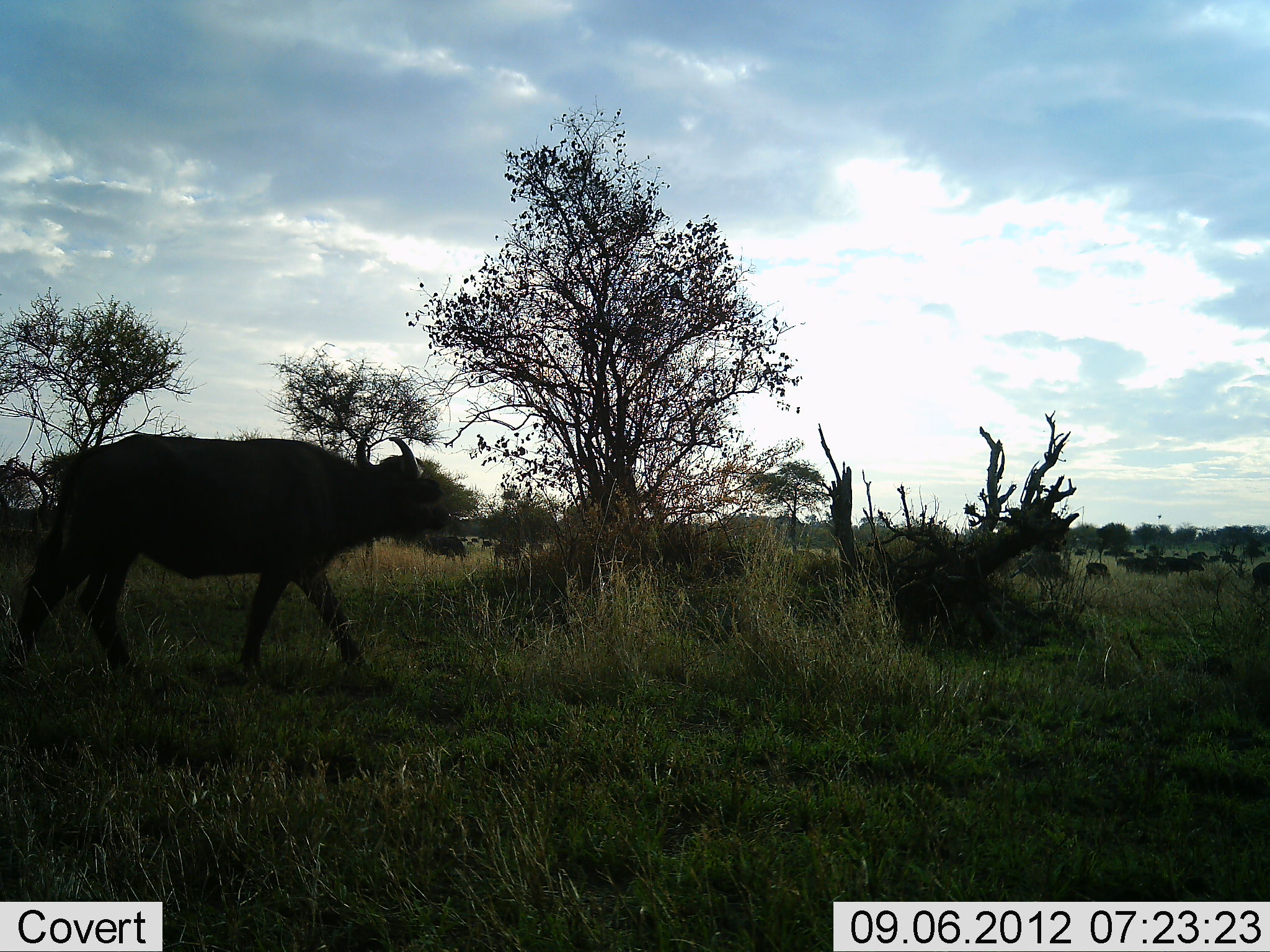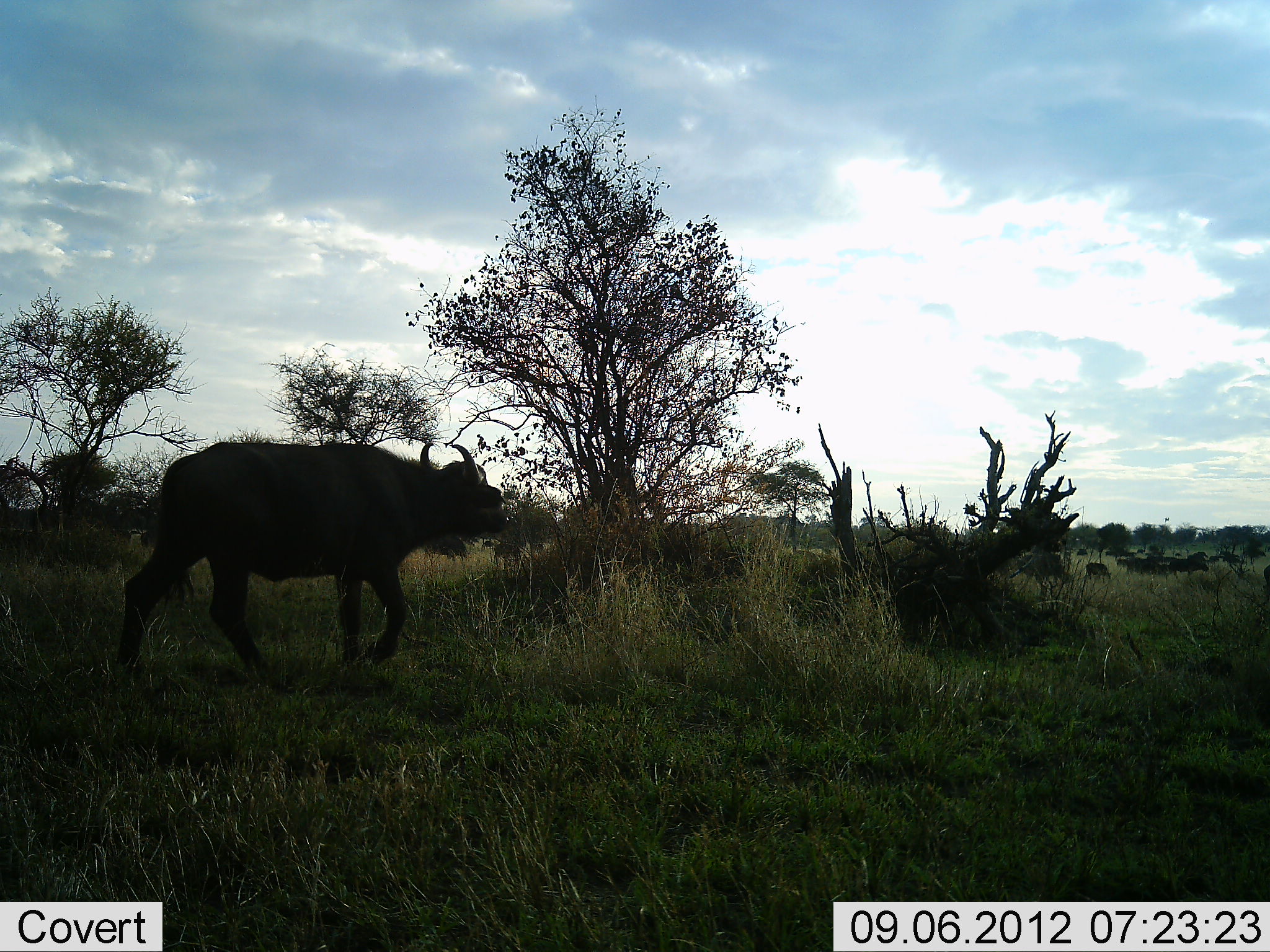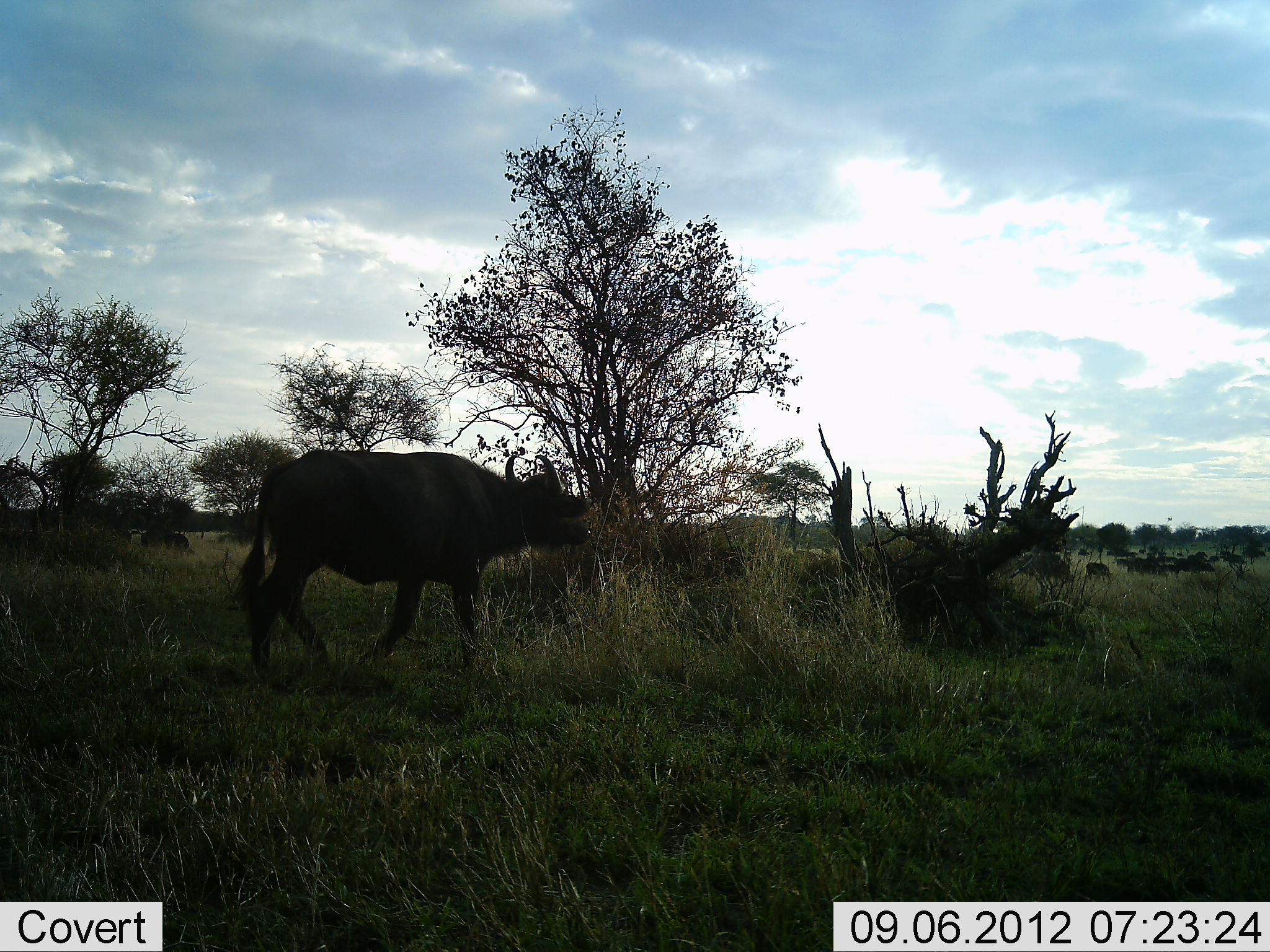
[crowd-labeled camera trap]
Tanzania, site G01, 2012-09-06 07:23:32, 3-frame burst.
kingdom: Animalia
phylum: Chordata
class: Mammalia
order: Artiodactyla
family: Bovidae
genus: Syncerus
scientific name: Syncerus caffer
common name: cape buffalo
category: buffalo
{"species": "buffalo (cape buffalo) (Syncerus caffer)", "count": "1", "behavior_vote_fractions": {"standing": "0%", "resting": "0%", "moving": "100%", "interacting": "0%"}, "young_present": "0%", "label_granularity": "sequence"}